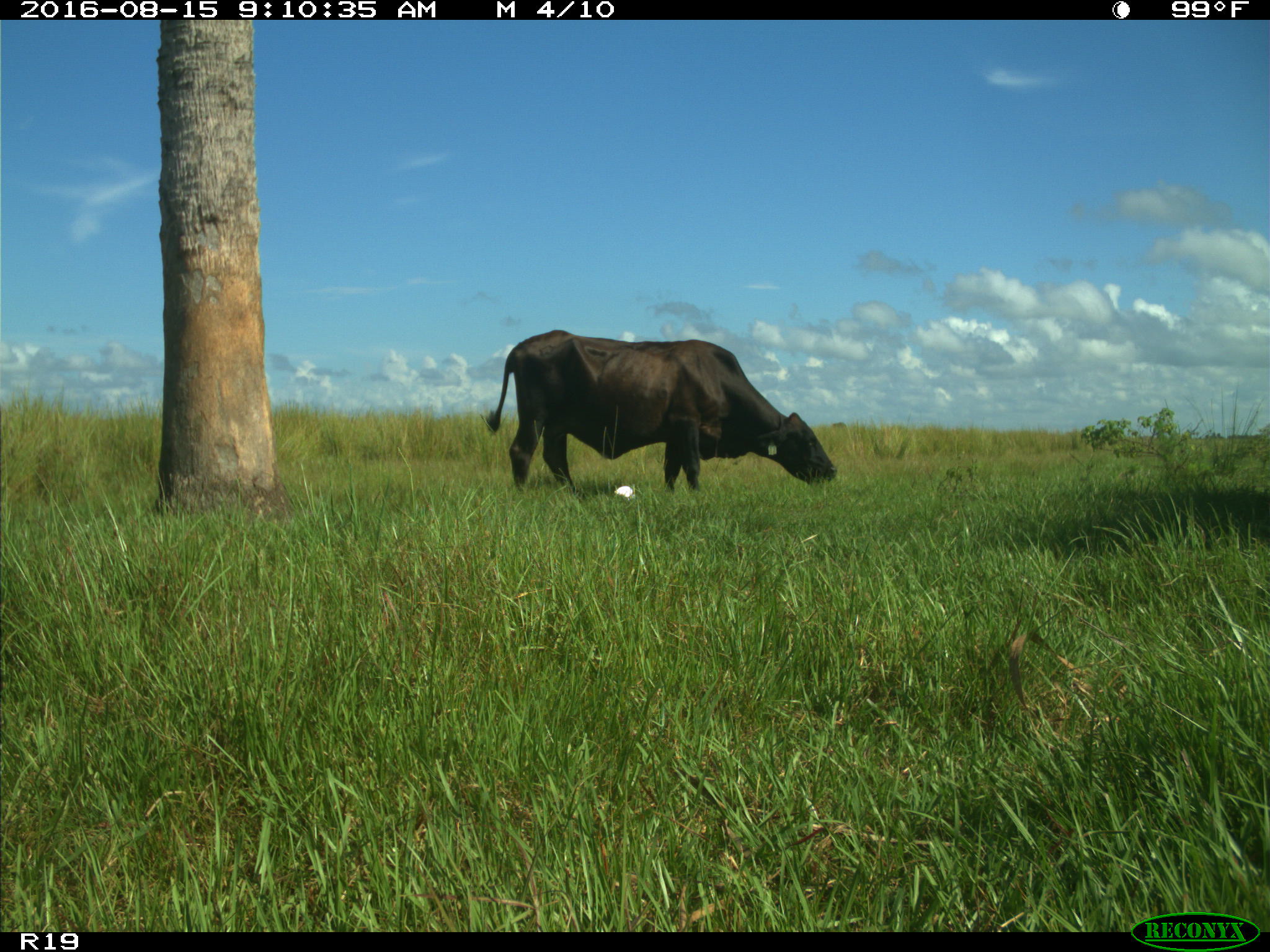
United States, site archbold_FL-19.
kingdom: Animalia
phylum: Chordata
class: Mammalia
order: Artiodactyla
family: Bovidae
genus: Bos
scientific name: Bos taurus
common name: domestic cow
Bos taurus (domestic cow).